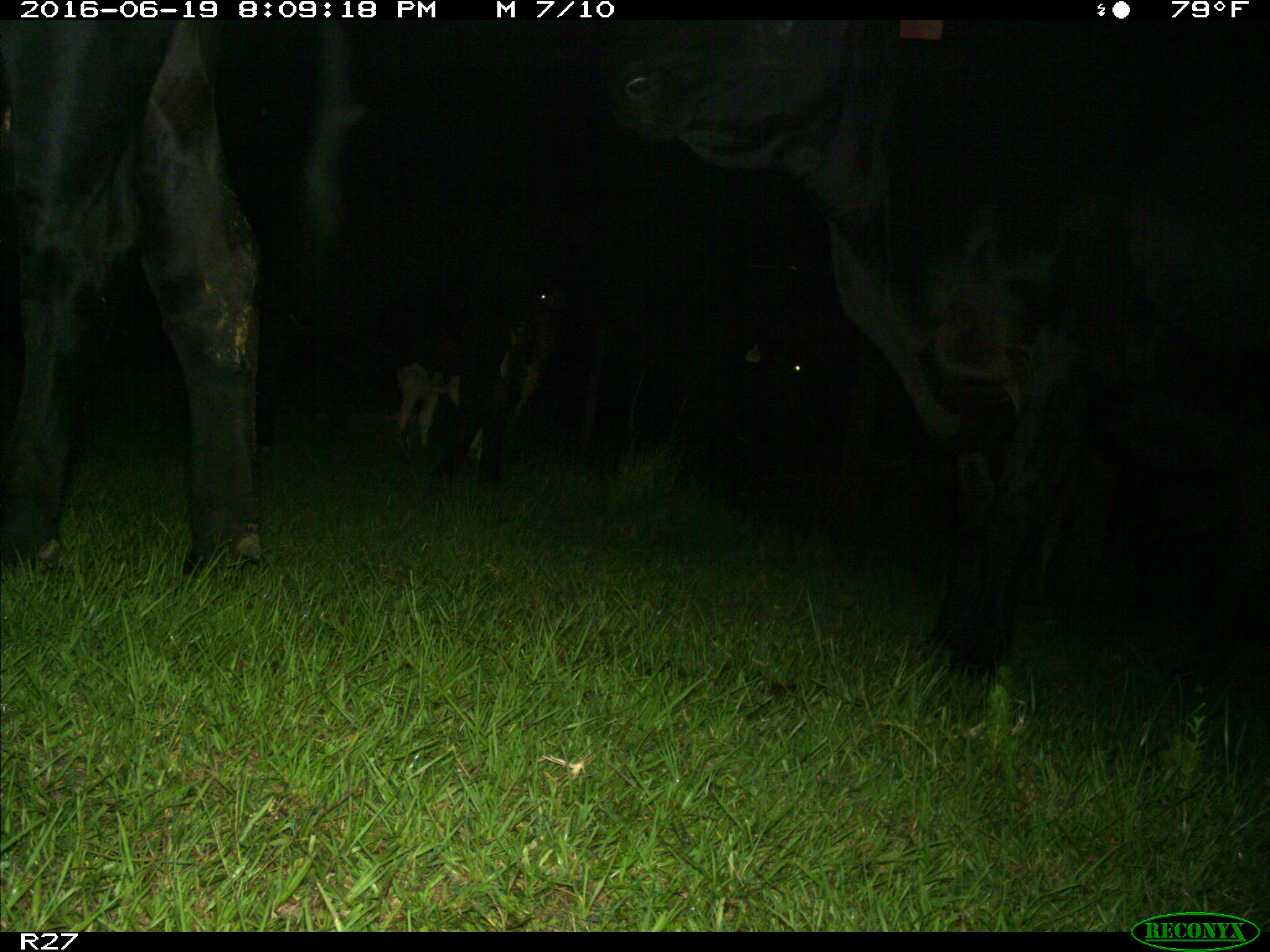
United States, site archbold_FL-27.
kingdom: Animalia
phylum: Chordata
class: Mammalia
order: Artiodactyla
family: Bovidae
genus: Bos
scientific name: Bos taurus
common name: domestic cow